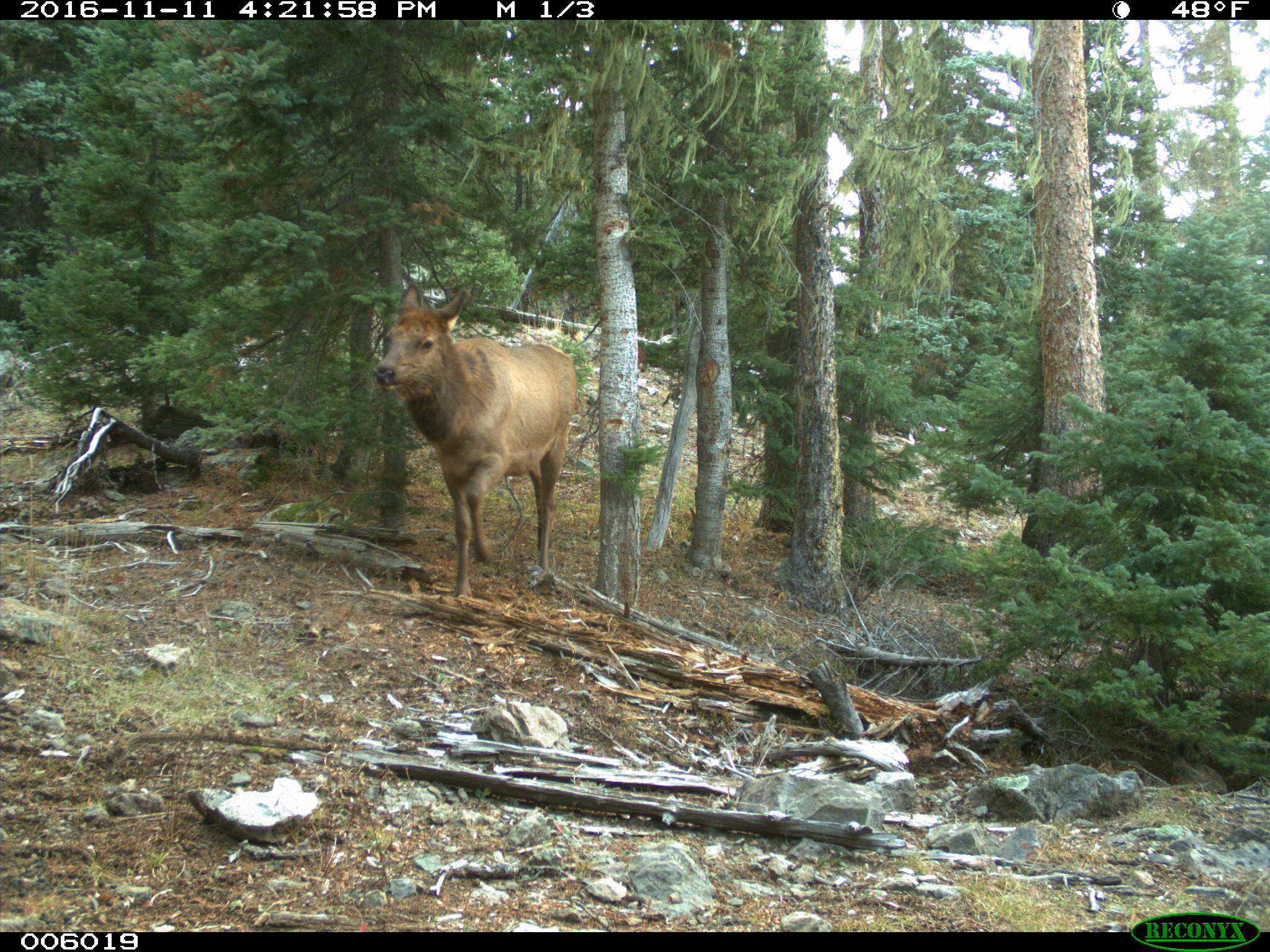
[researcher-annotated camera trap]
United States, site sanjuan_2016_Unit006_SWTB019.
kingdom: Animalia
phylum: Chordata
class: Mammalia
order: Artiodactyla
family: Cervidae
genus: Cervus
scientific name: Cervus elaphus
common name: red deer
Cervus elaphus (red deer).